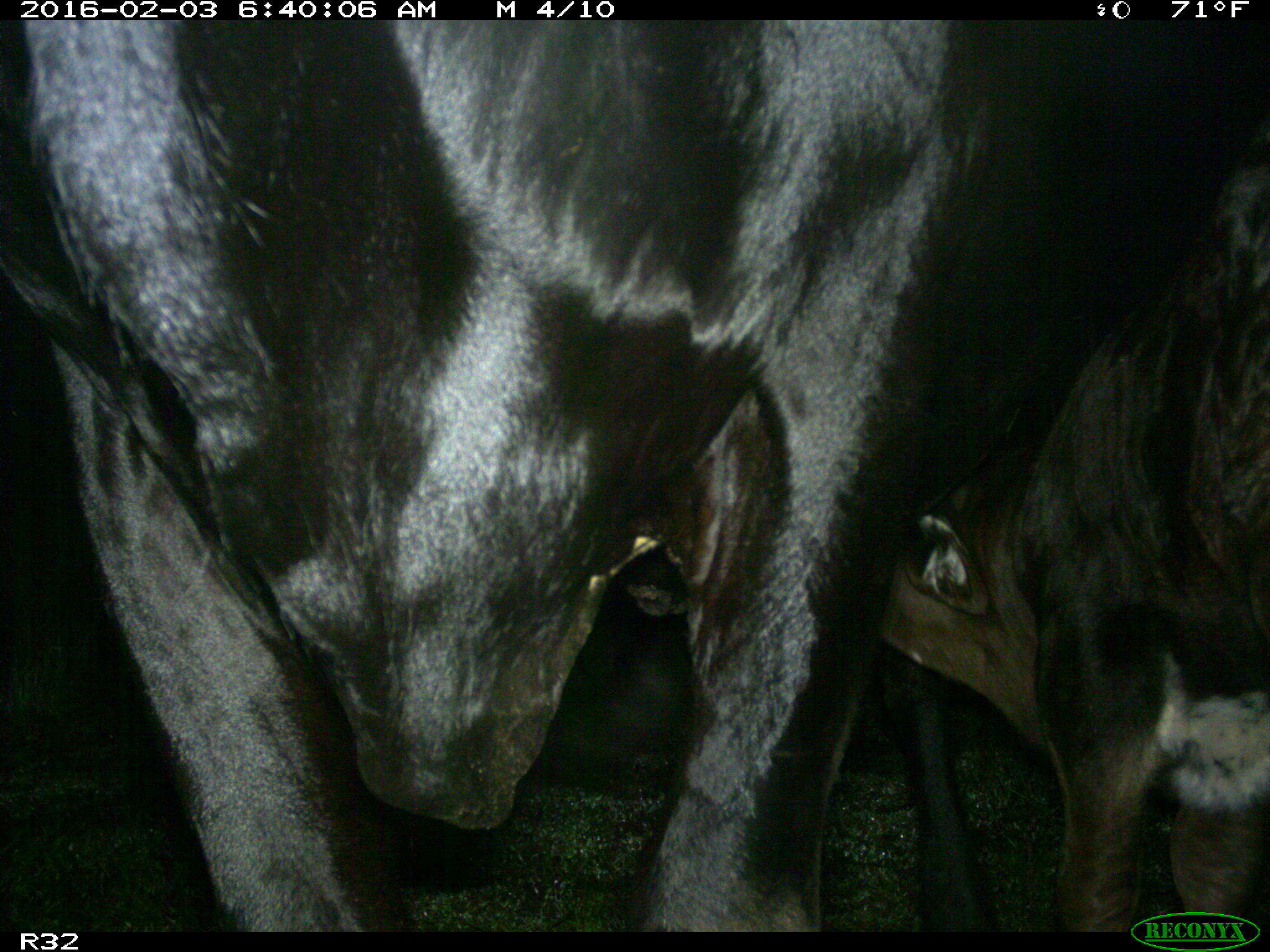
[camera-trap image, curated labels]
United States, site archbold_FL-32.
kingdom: Animalia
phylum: Chordata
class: Mammalia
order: Artiodactyla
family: Bovidae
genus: Bos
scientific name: Bos taurus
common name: domestic cow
Bos taurus (domestic cow).